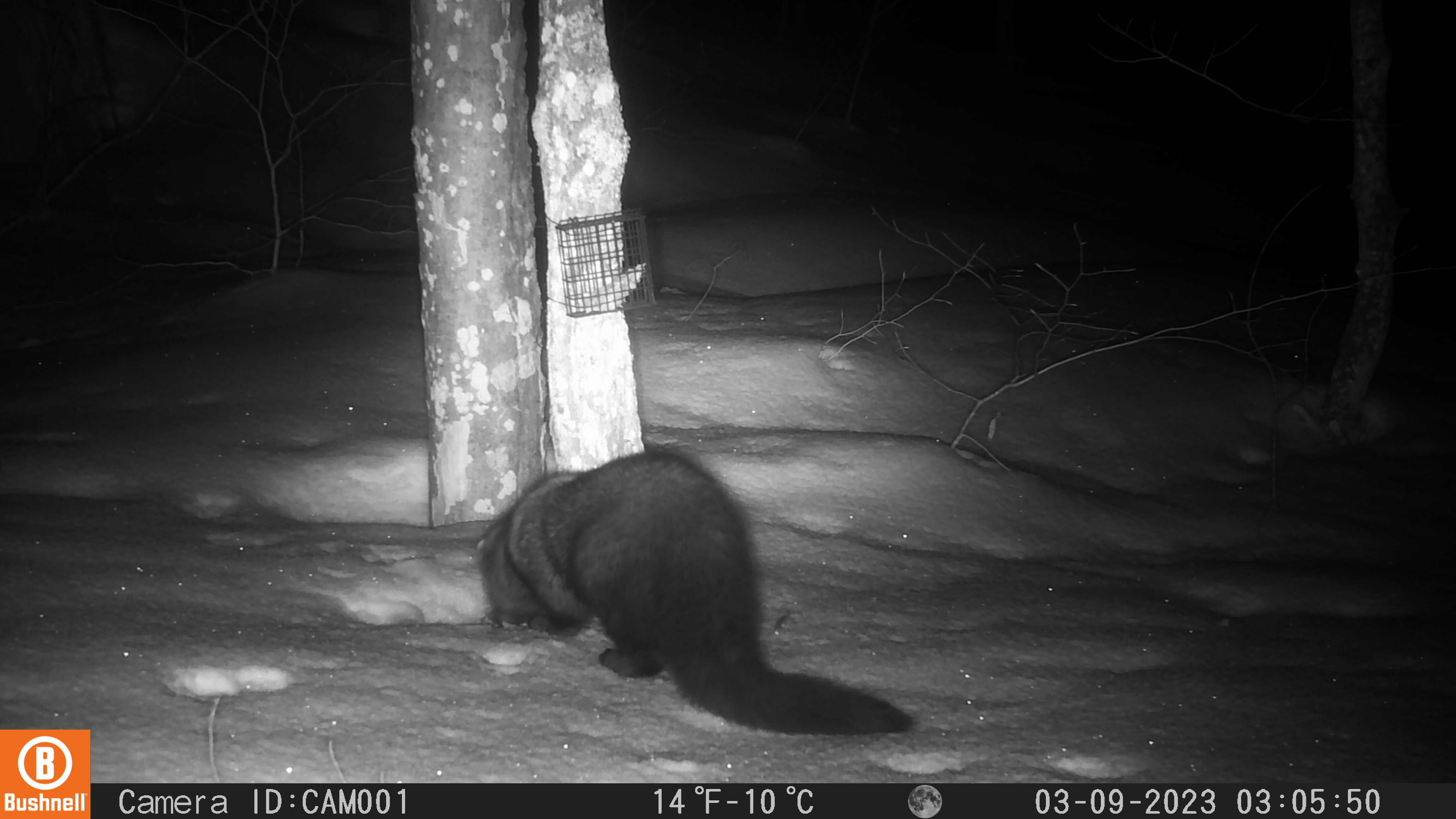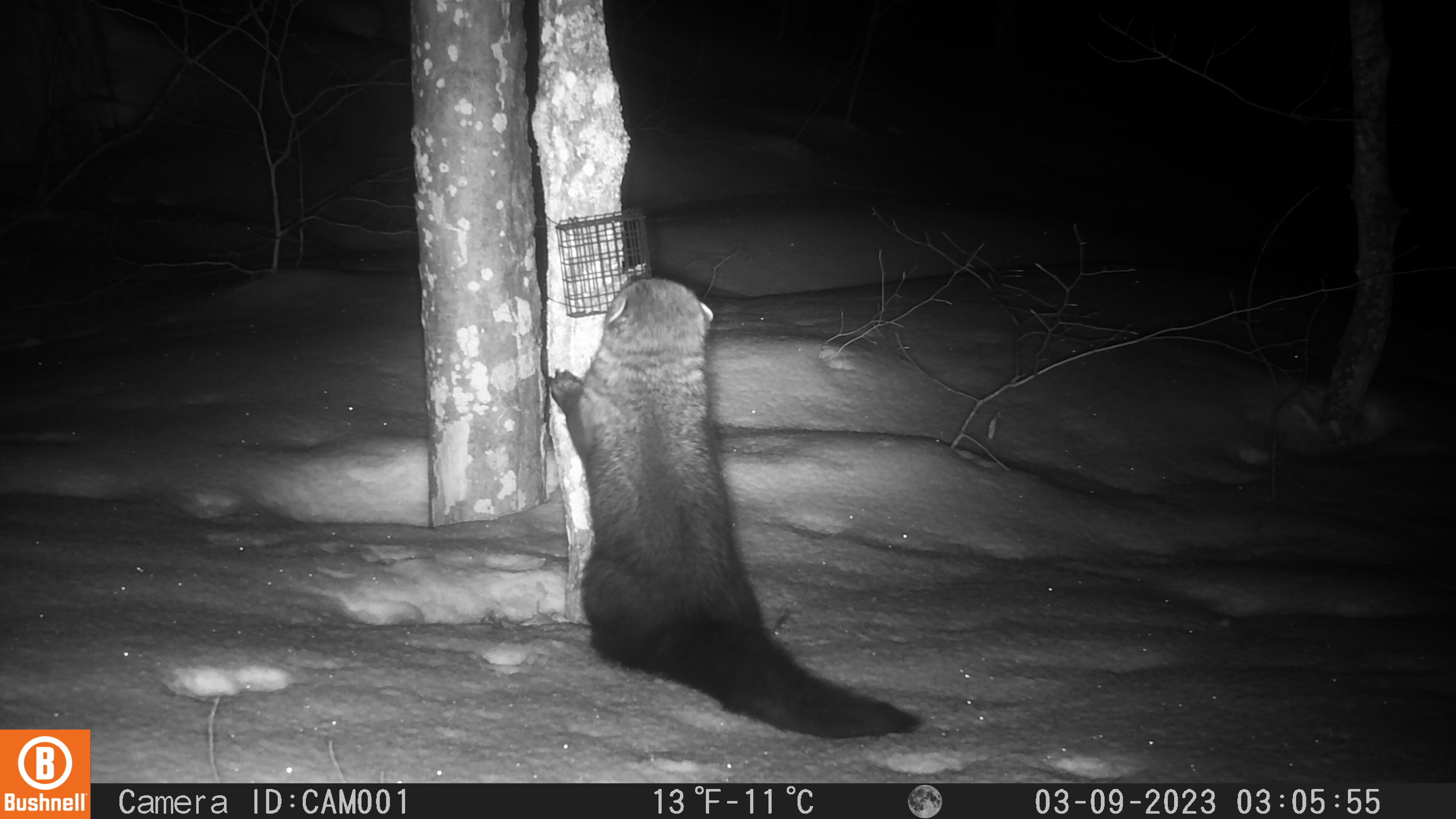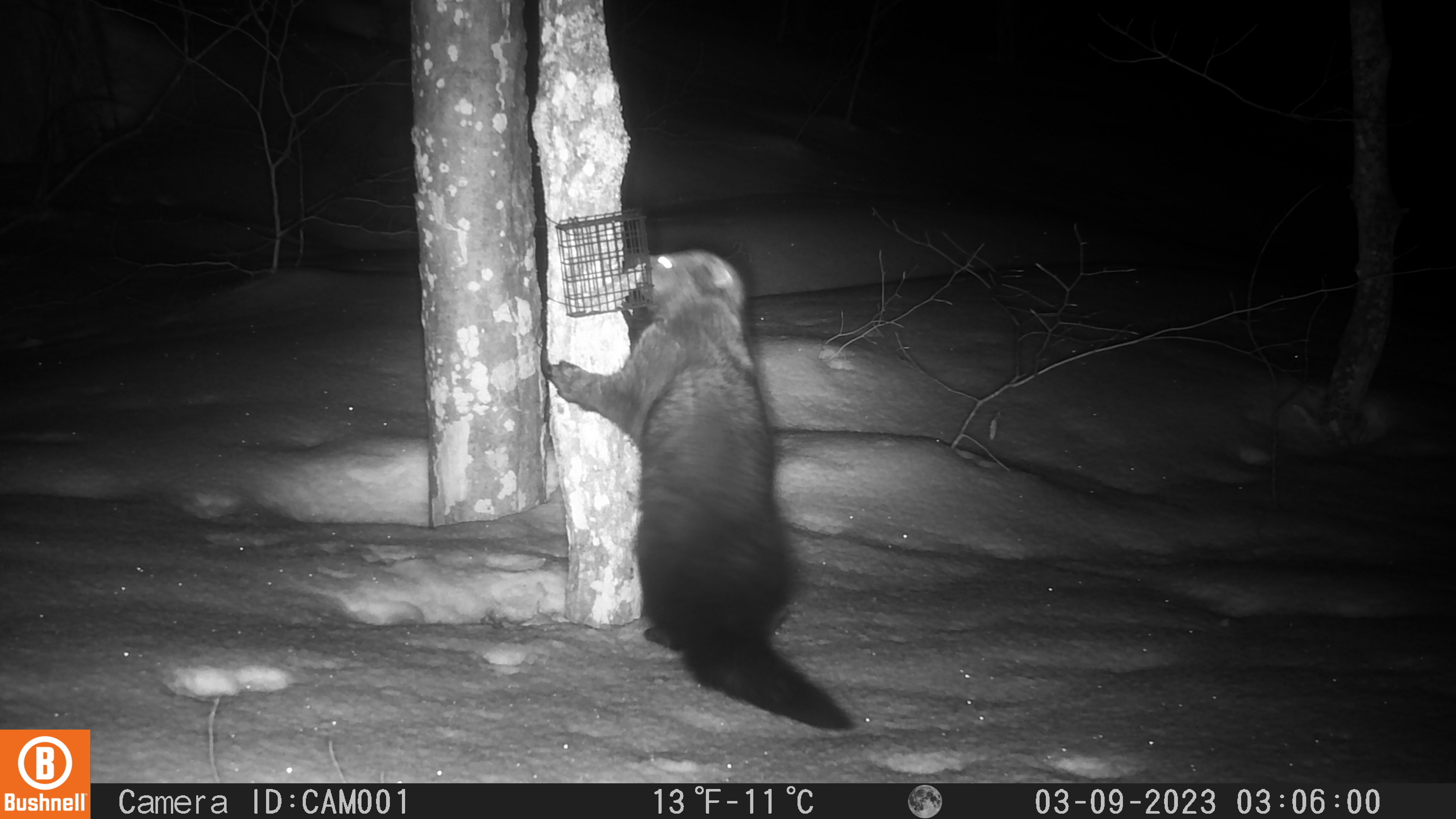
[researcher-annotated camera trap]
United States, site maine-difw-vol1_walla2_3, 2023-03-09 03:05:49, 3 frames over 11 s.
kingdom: Animalia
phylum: Chordata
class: Mammalia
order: Carnivora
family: Mustelidae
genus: Pekania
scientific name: Pekania pennanti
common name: fisher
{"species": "fisher (Pekania pennanti)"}